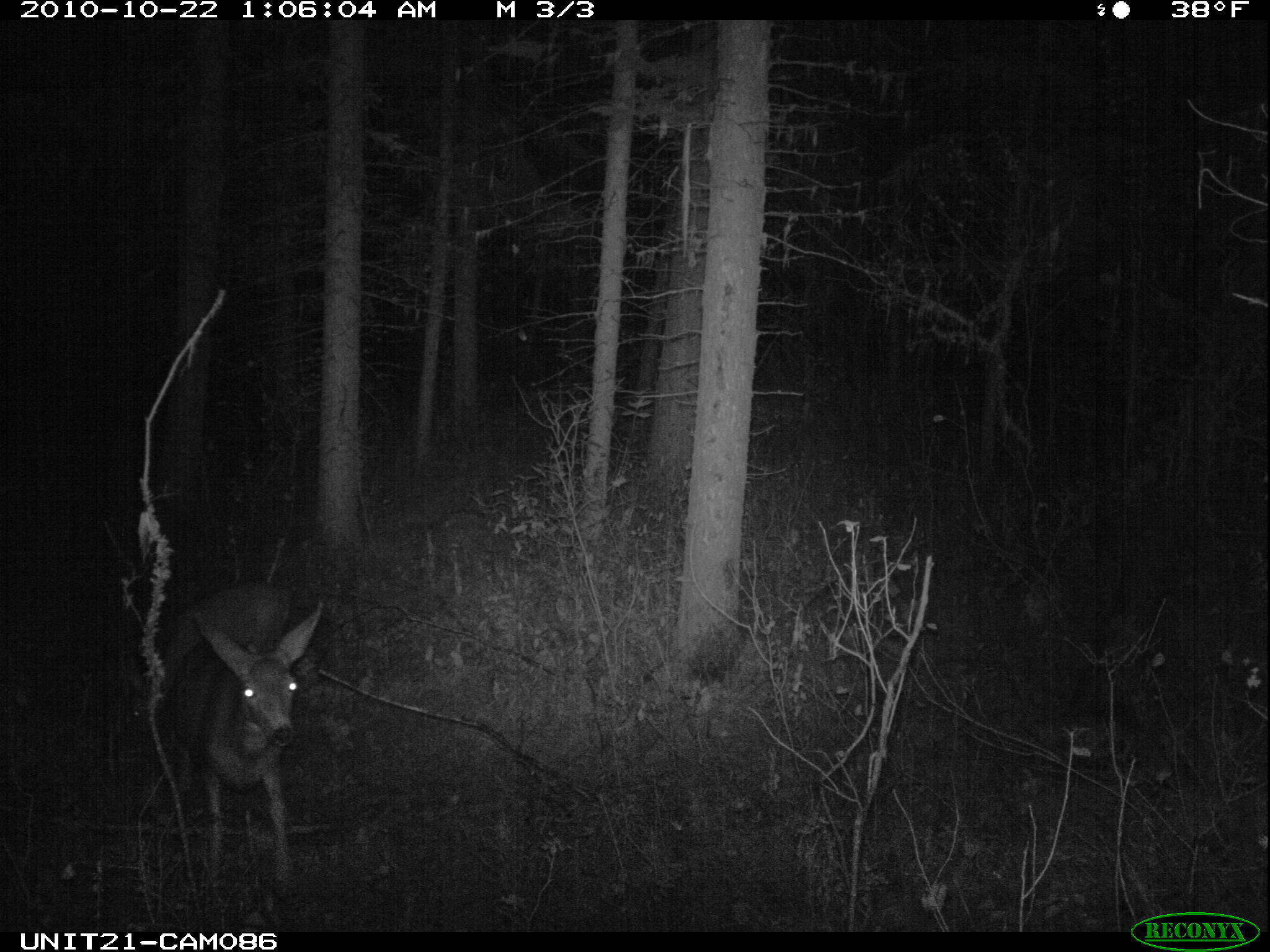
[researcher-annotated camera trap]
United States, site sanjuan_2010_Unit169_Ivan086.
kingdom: Animalia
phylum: Chordata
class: Mammalia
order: Artiodactyla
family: Cervidae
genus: Odocoileus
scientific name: Odocoileus hemionus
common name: mule deer